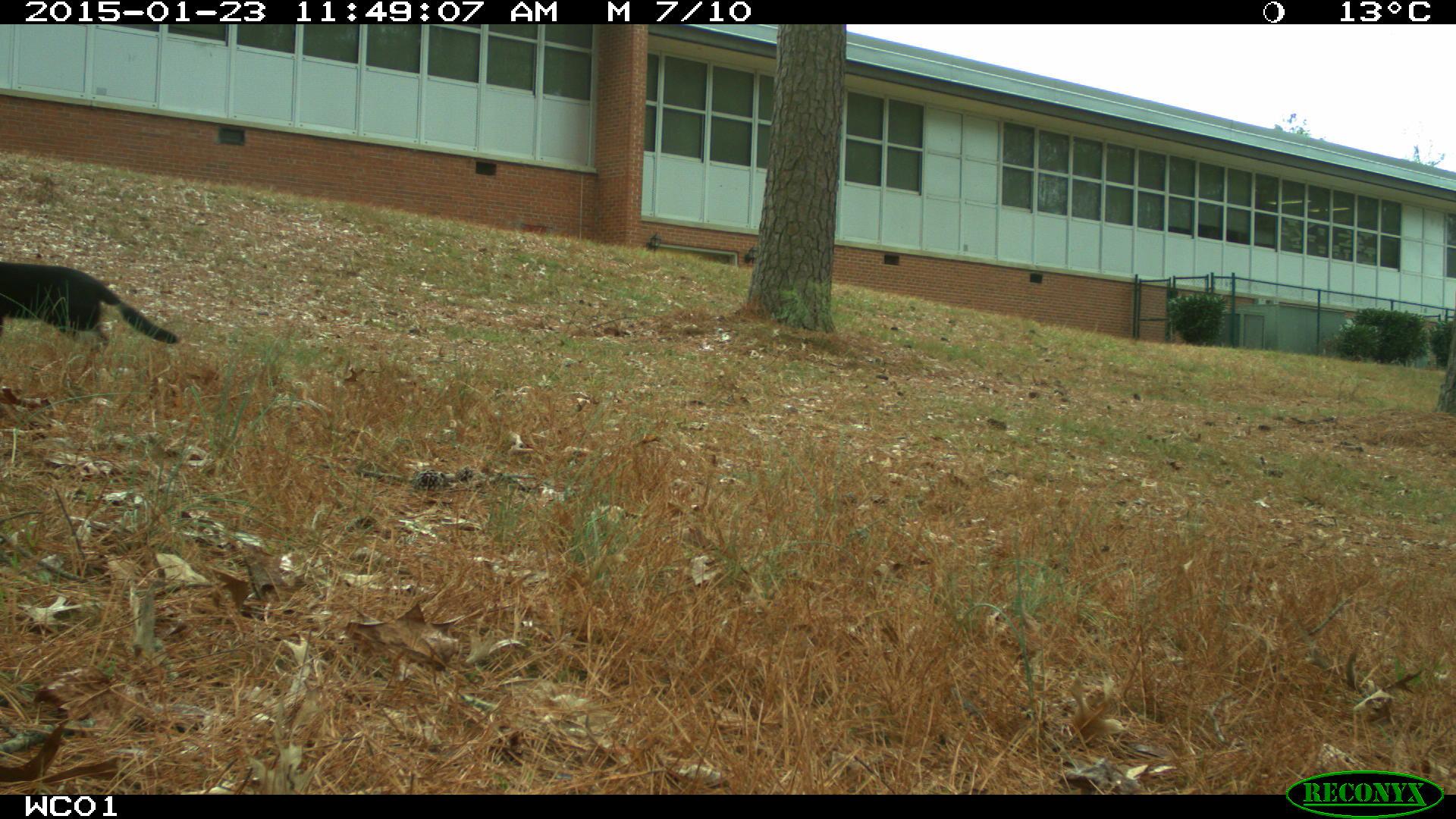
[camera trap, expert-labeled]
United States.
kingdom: Animalia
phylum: Chordata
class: Mammalia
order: Carnivora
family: Felidae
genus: Felis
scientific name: Felis catus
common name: domestic cat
Domestic Cat (Felis catus).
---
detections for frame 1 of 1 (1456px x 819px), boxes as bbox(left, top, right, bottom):
Domestic Cat: bbox(0, 257, 177, 357)